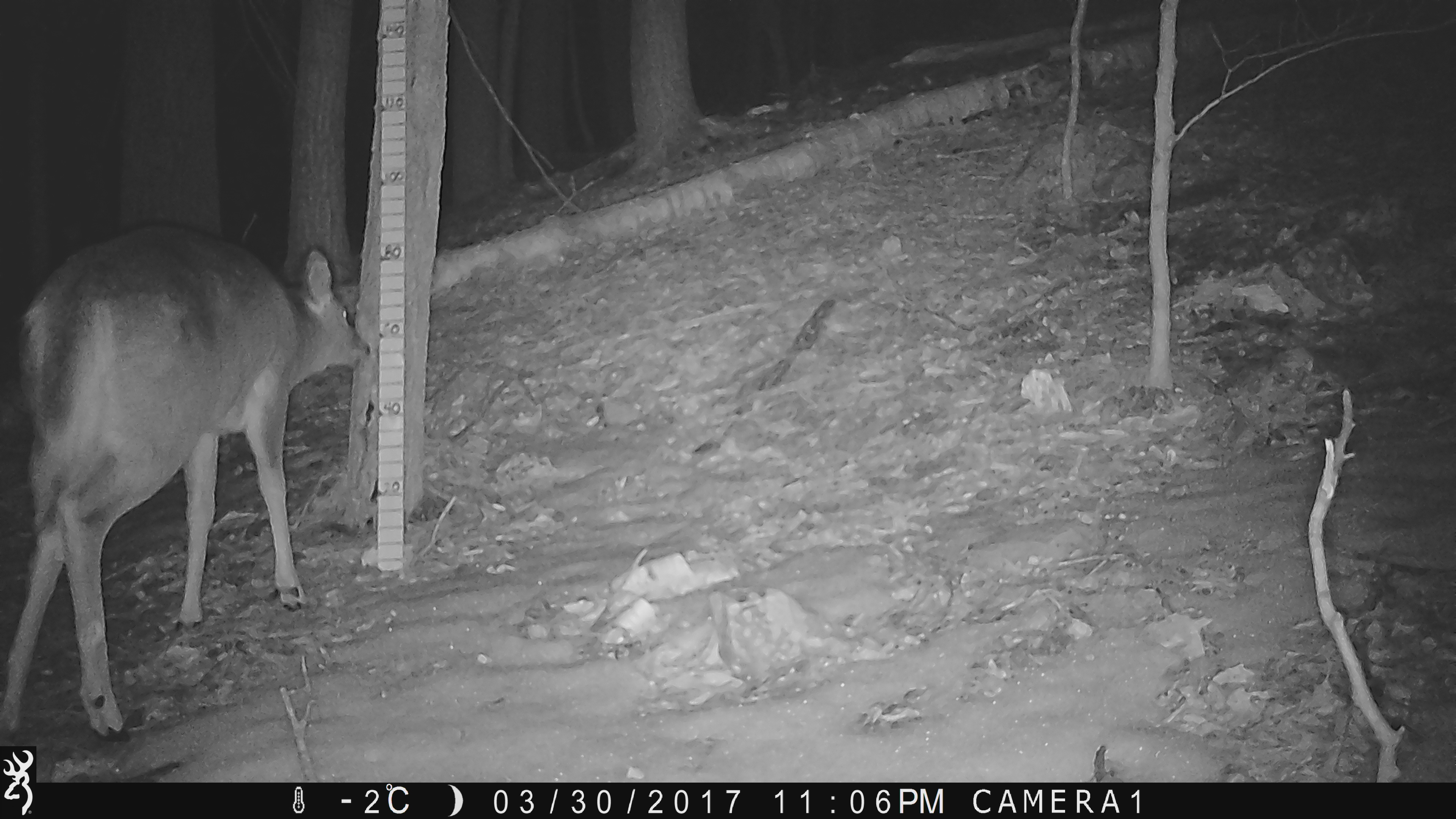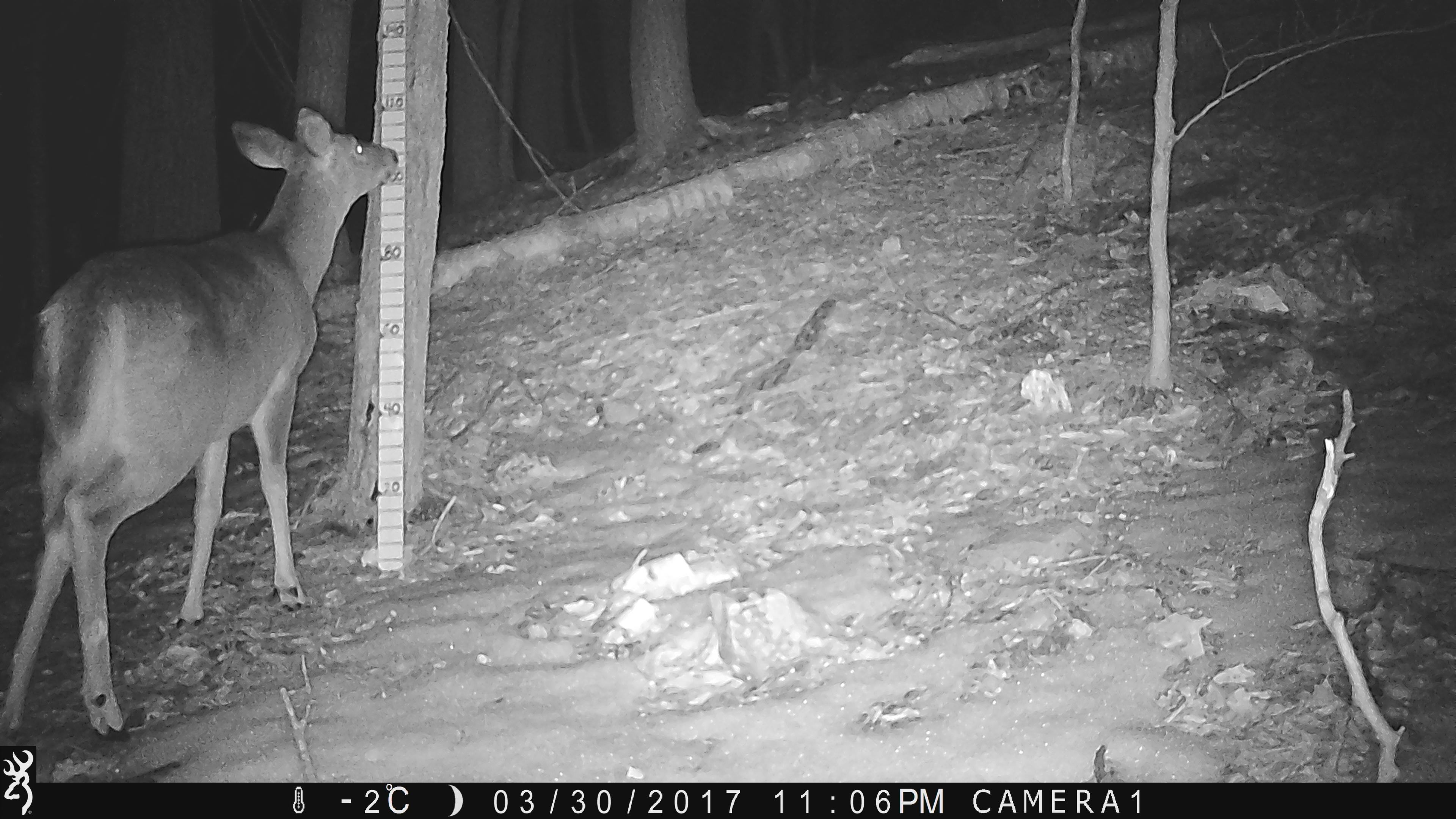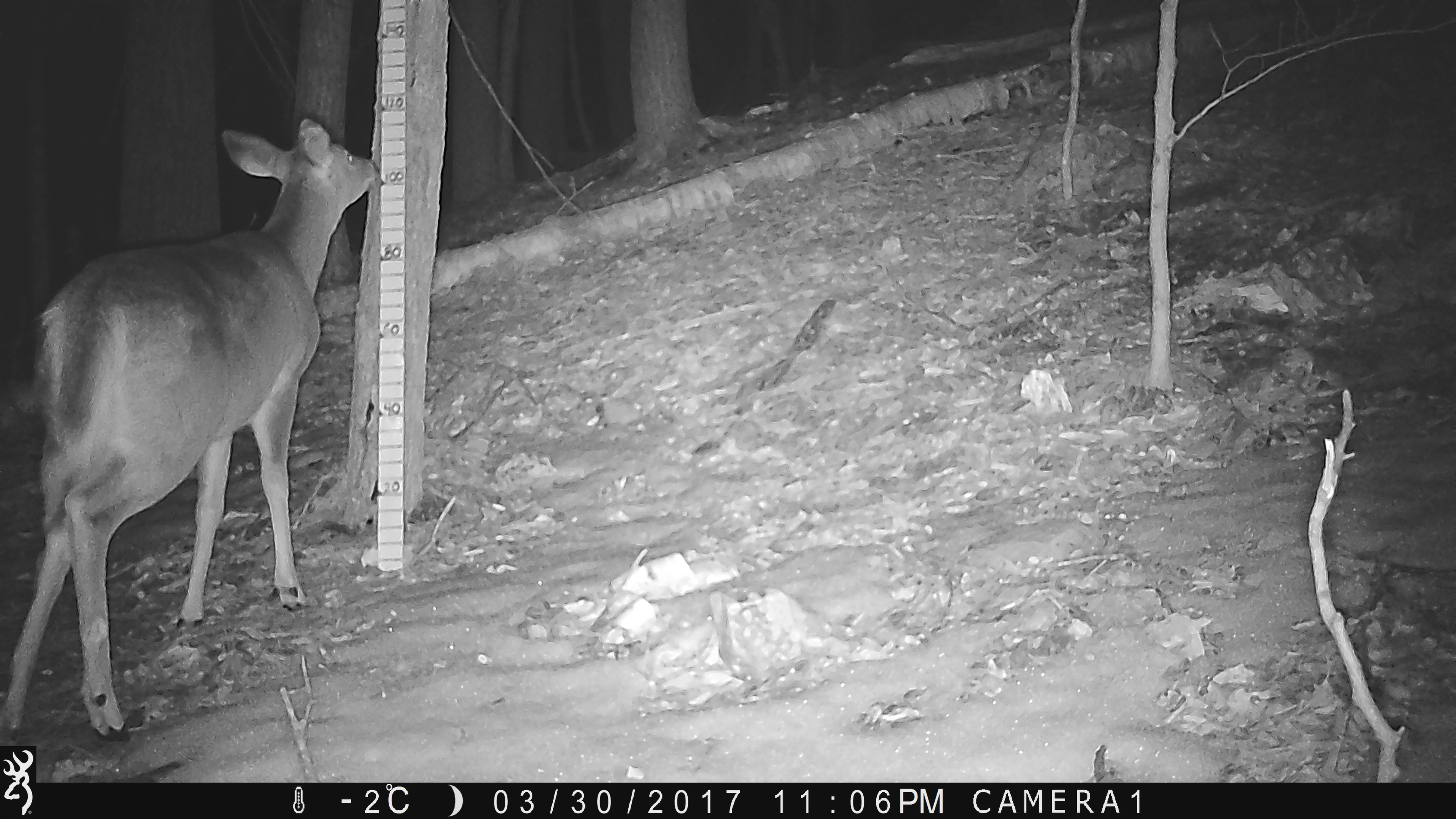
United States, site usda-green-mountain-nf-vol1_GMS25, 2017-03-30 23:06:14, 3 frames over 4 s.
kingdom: Animalia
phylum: Chordata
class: Mammalia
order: Artiodactyla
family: Cervidae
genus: Odocoileus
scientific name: Odocoileus virginianus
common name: white-tailed deer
White-tailed deer (Odocoileus virginianus).